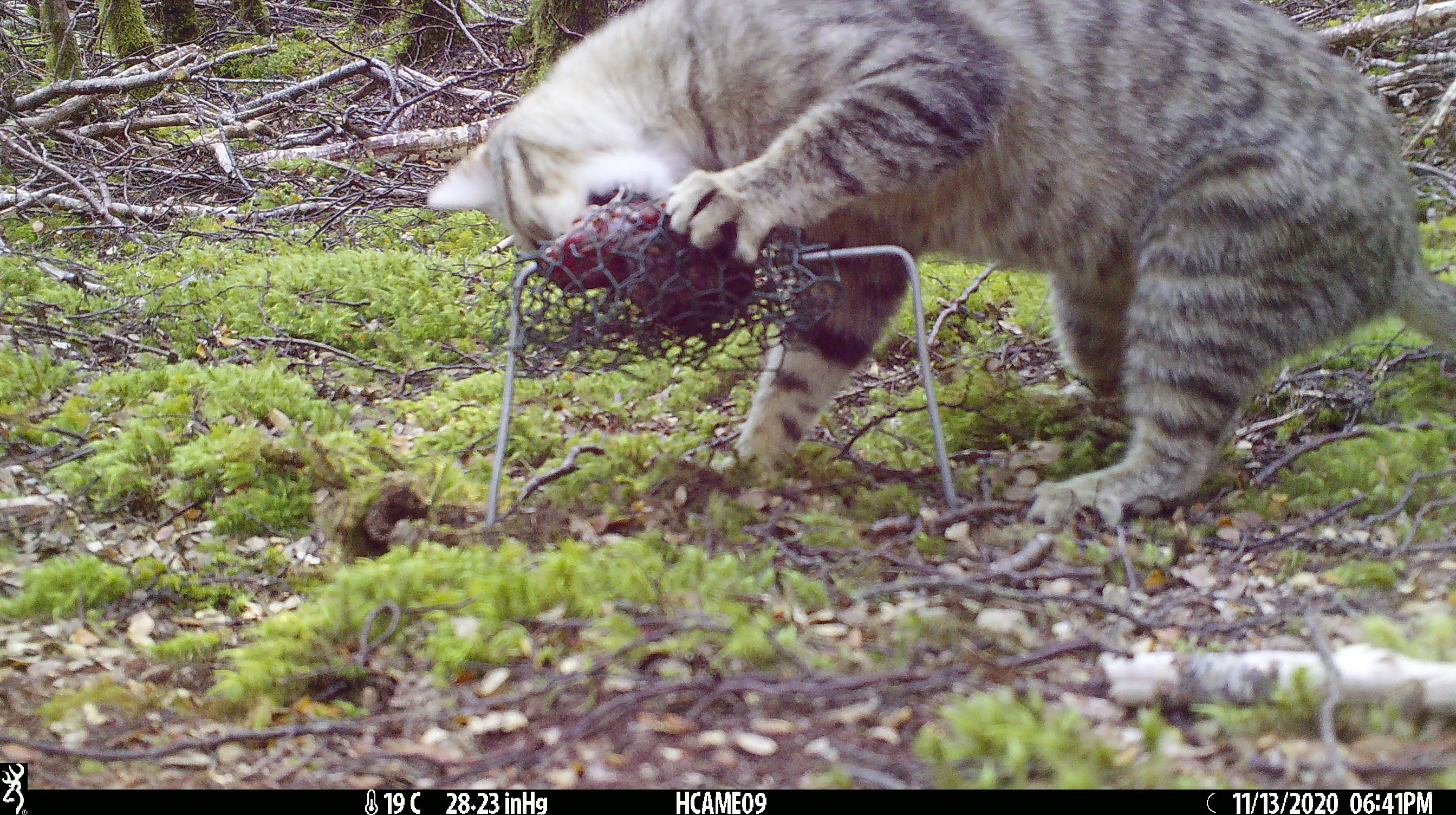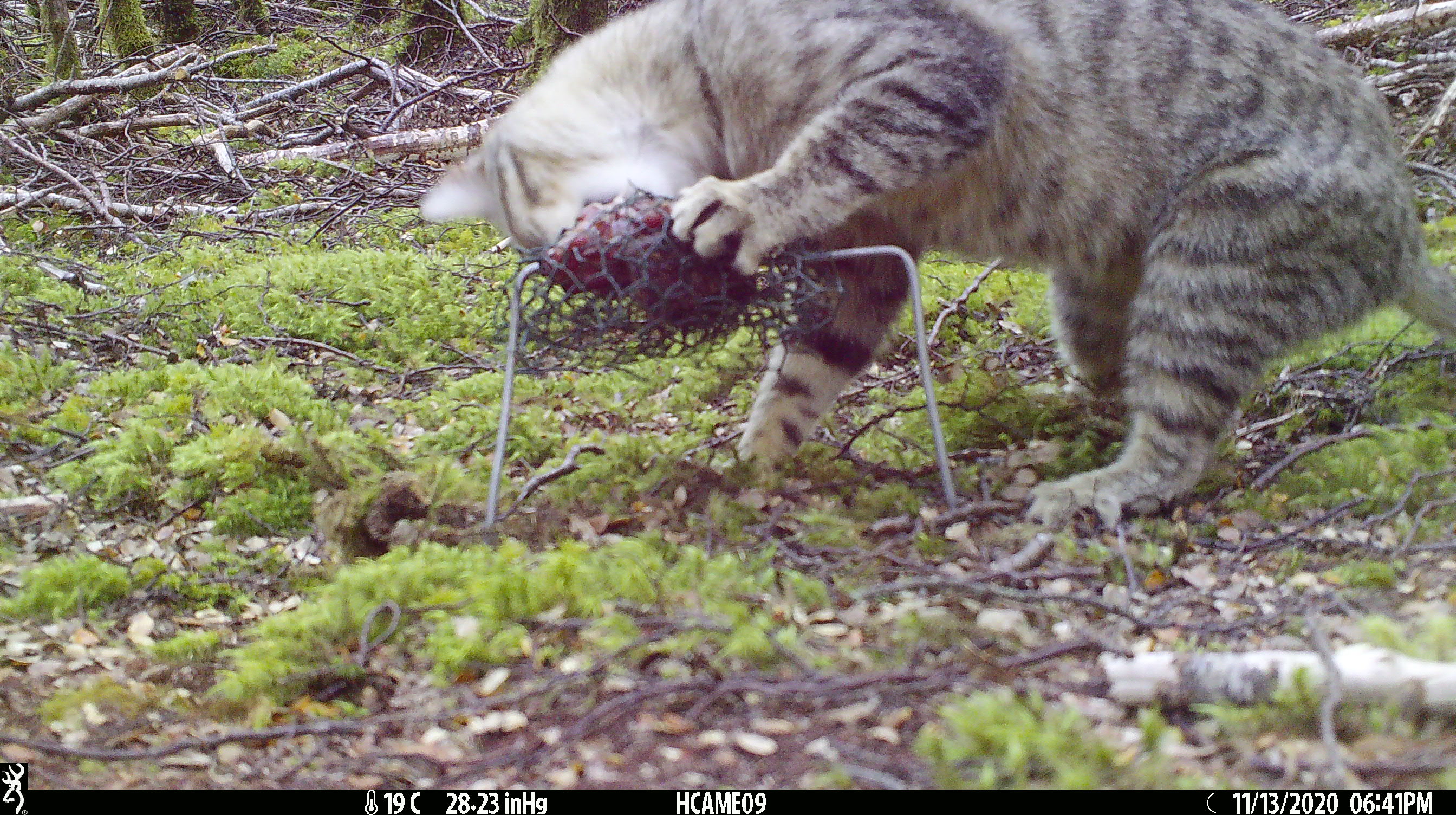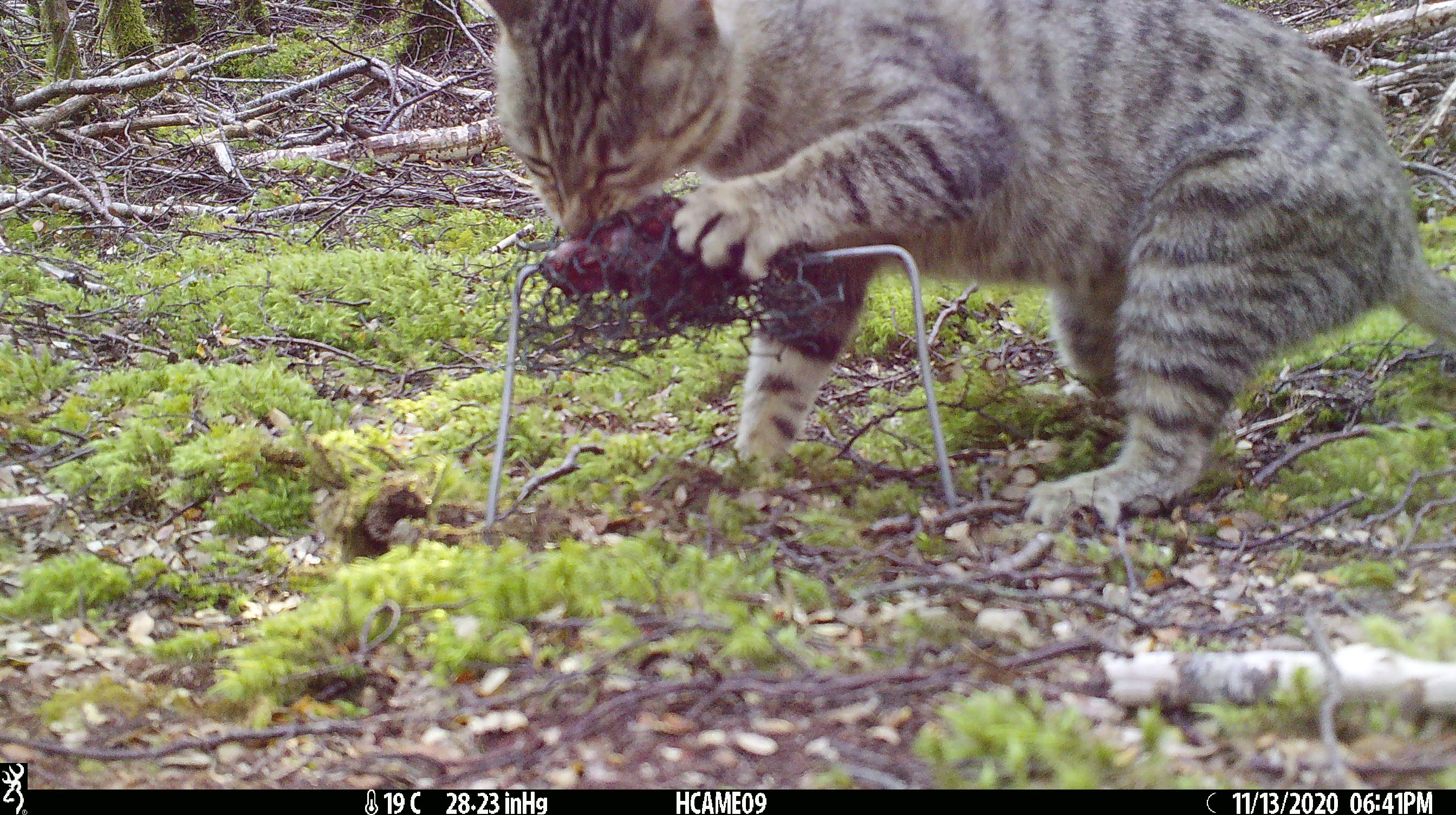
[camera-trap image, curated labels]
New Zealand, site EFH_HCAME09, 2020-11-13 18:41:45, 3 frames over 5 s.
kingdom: Animalia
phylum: Chordata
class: Mammalia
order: Carnivora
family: Felidae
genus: Felis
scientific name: Felis catus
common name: domestic cat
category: cat